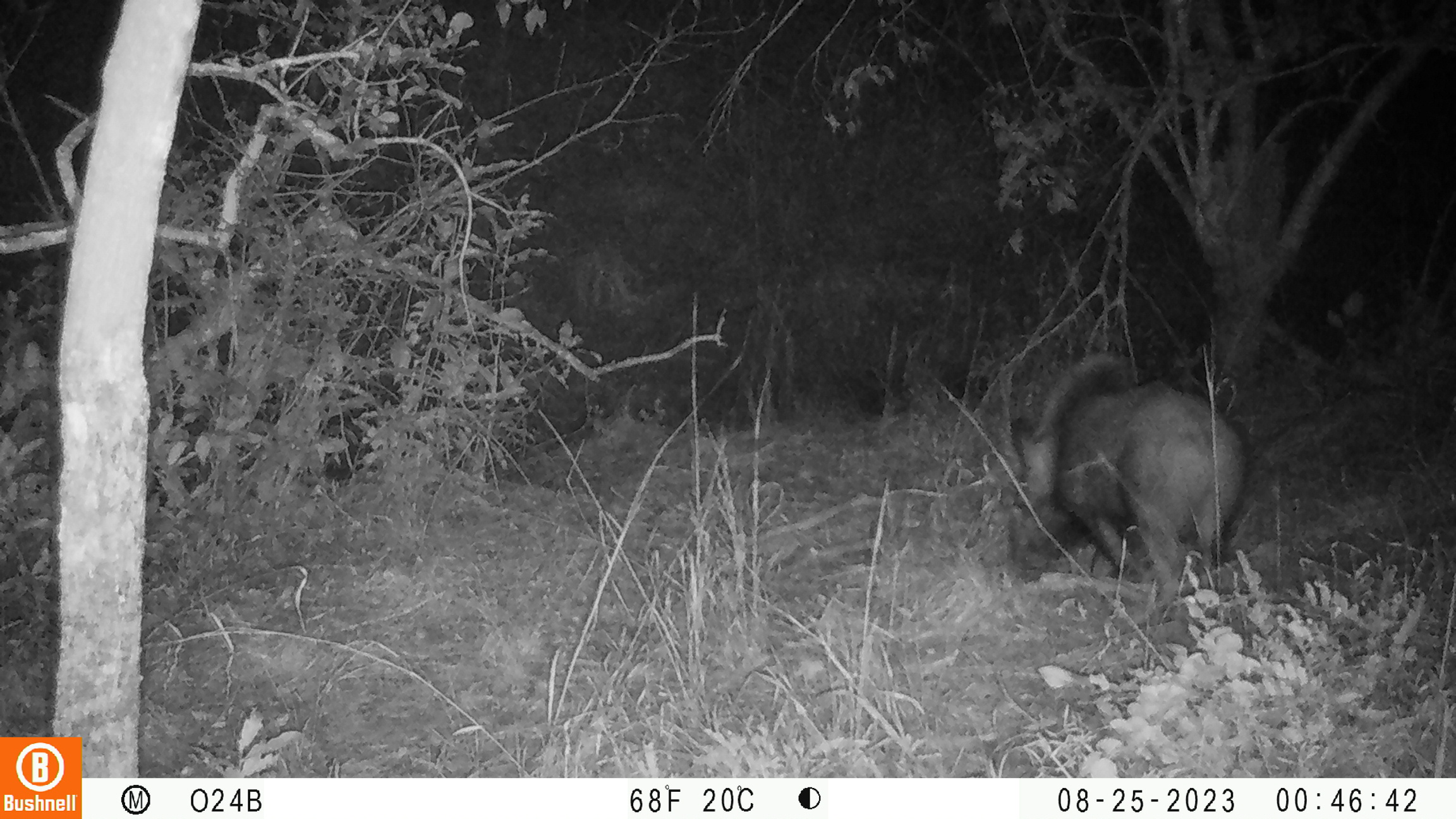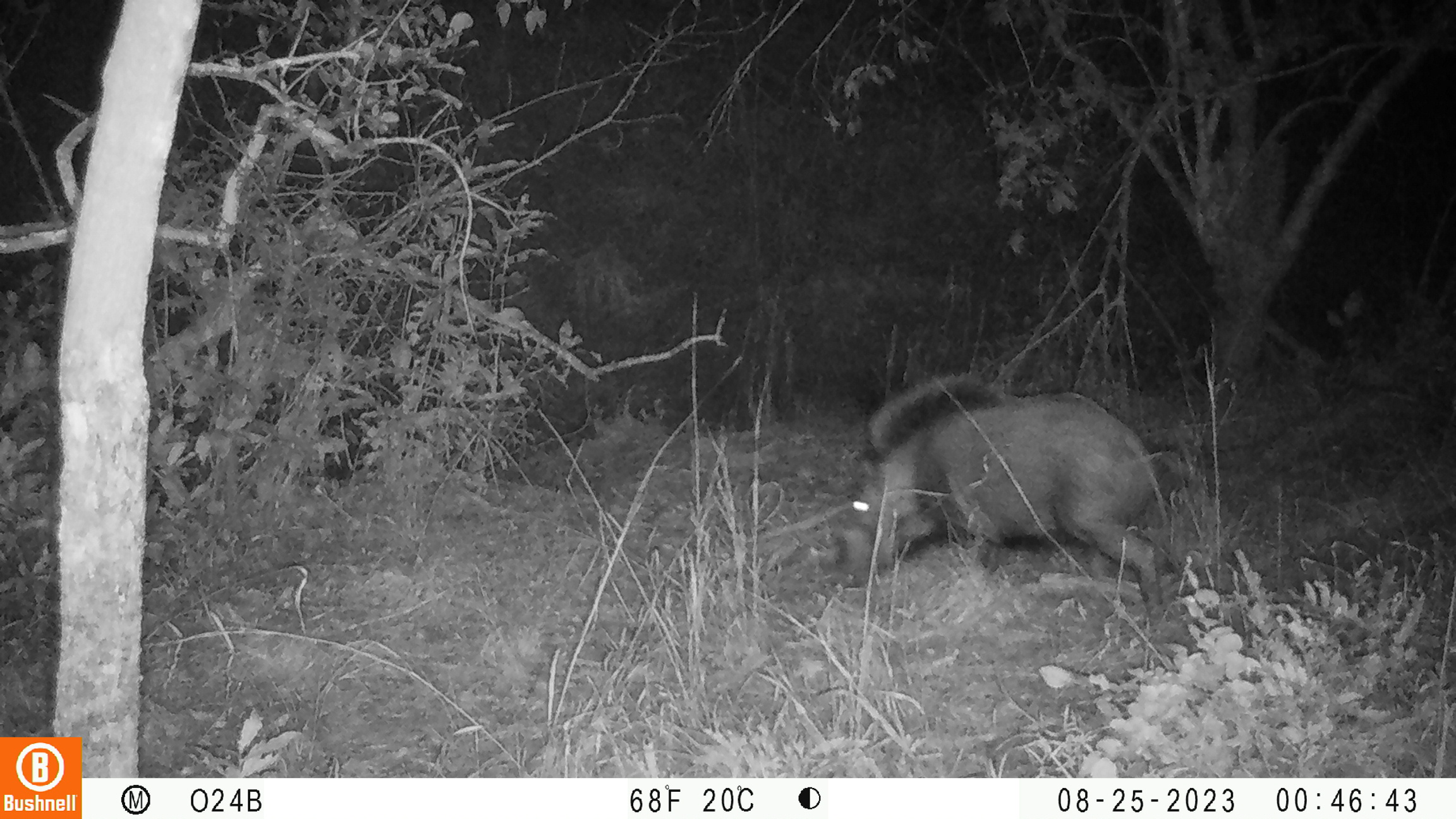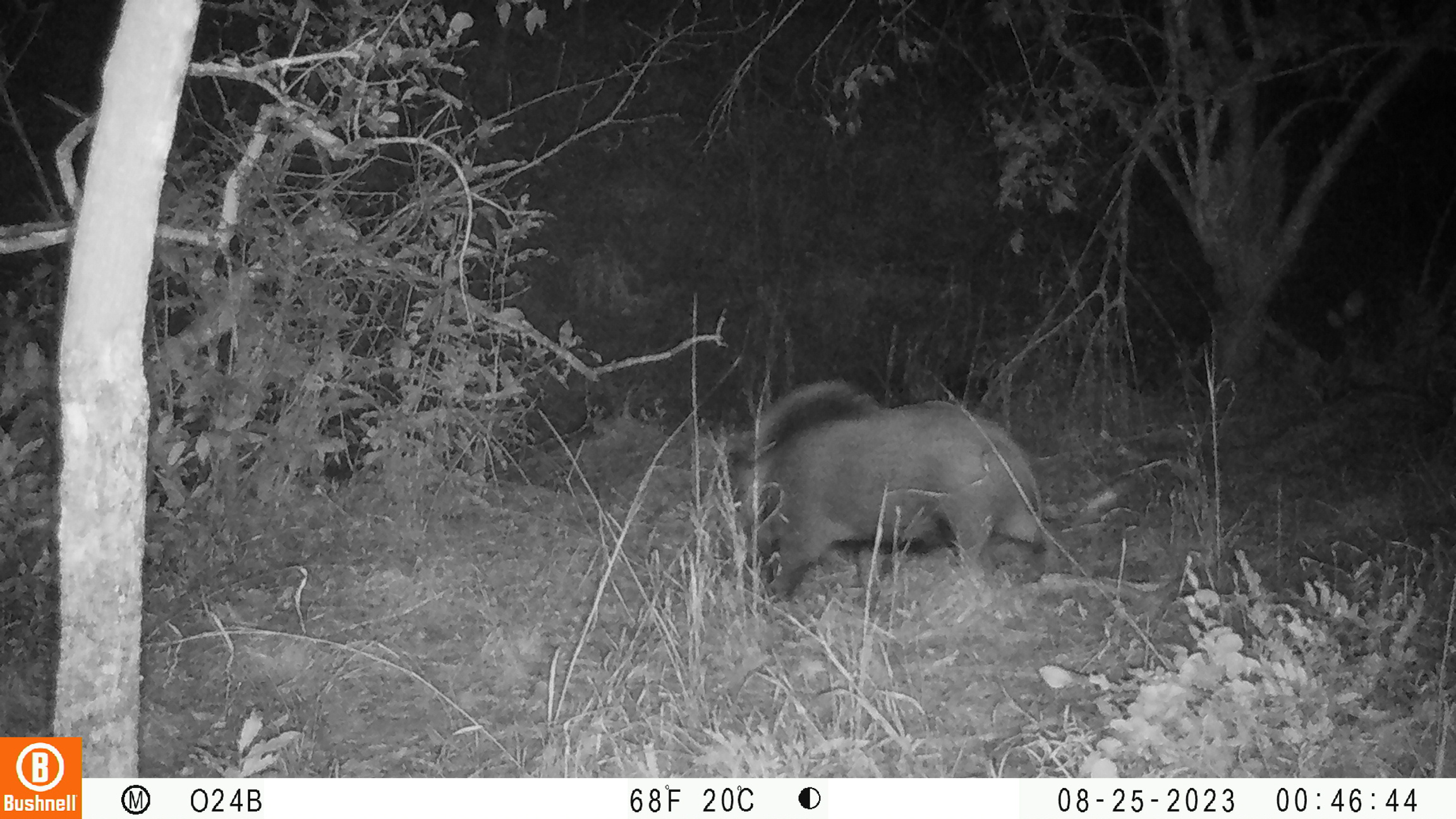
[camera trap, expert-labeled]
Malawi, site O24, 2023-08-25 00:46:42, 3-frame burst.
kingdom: Animalia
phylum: Chordata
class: Mammalia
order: Artiodactyla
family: Suidae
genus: Potamochoerus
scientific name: Potamochoerus larvatus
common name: bushpig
Bushpig (Potamochoerus larvatus), count 1.